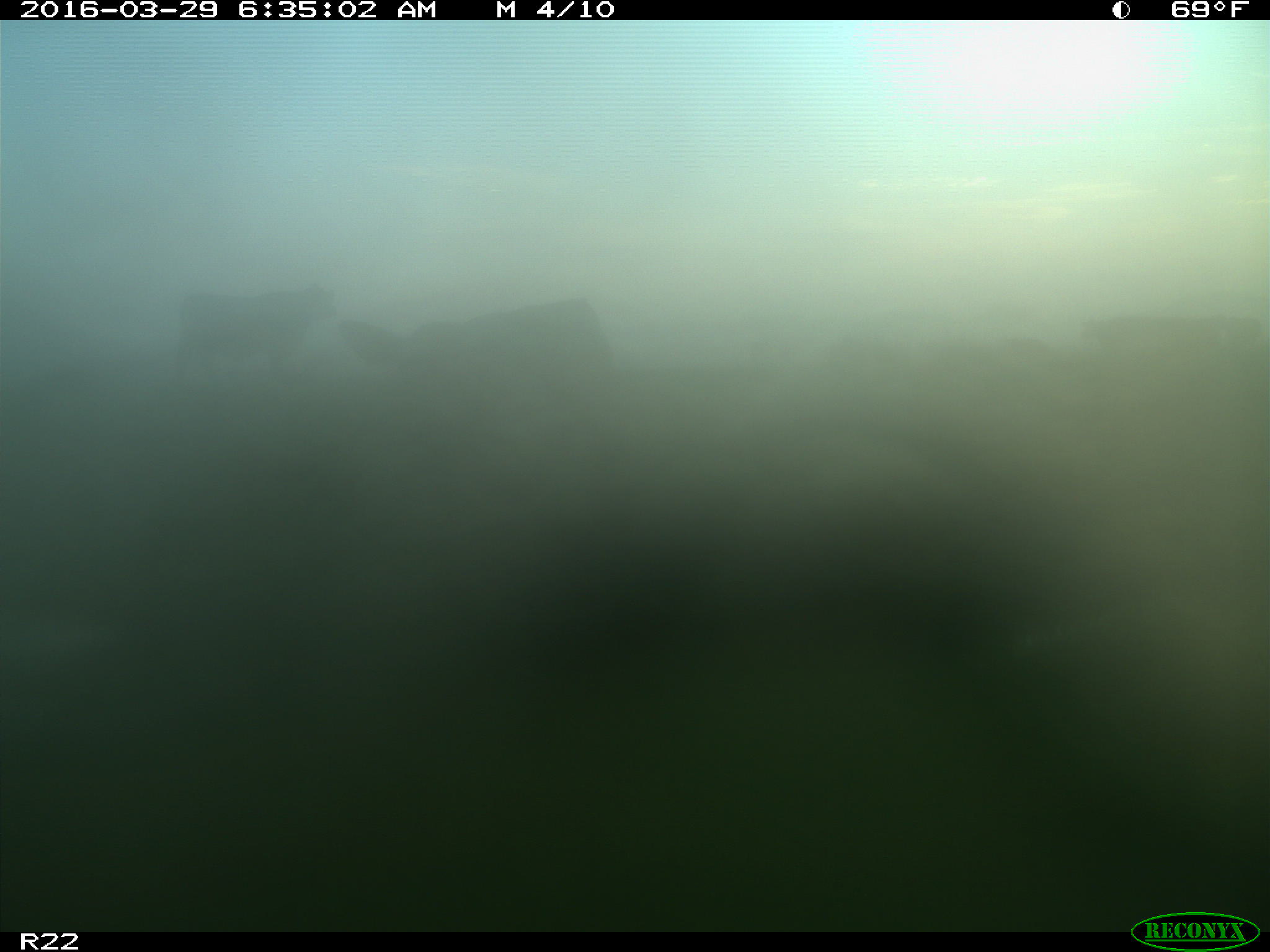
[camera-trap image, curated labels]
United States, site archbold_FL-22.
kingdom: Animalia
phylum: Chordata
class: Mammalia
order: Artiodactyla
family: Bovidae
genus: Bos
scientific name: Bos taurus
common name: domestic cow